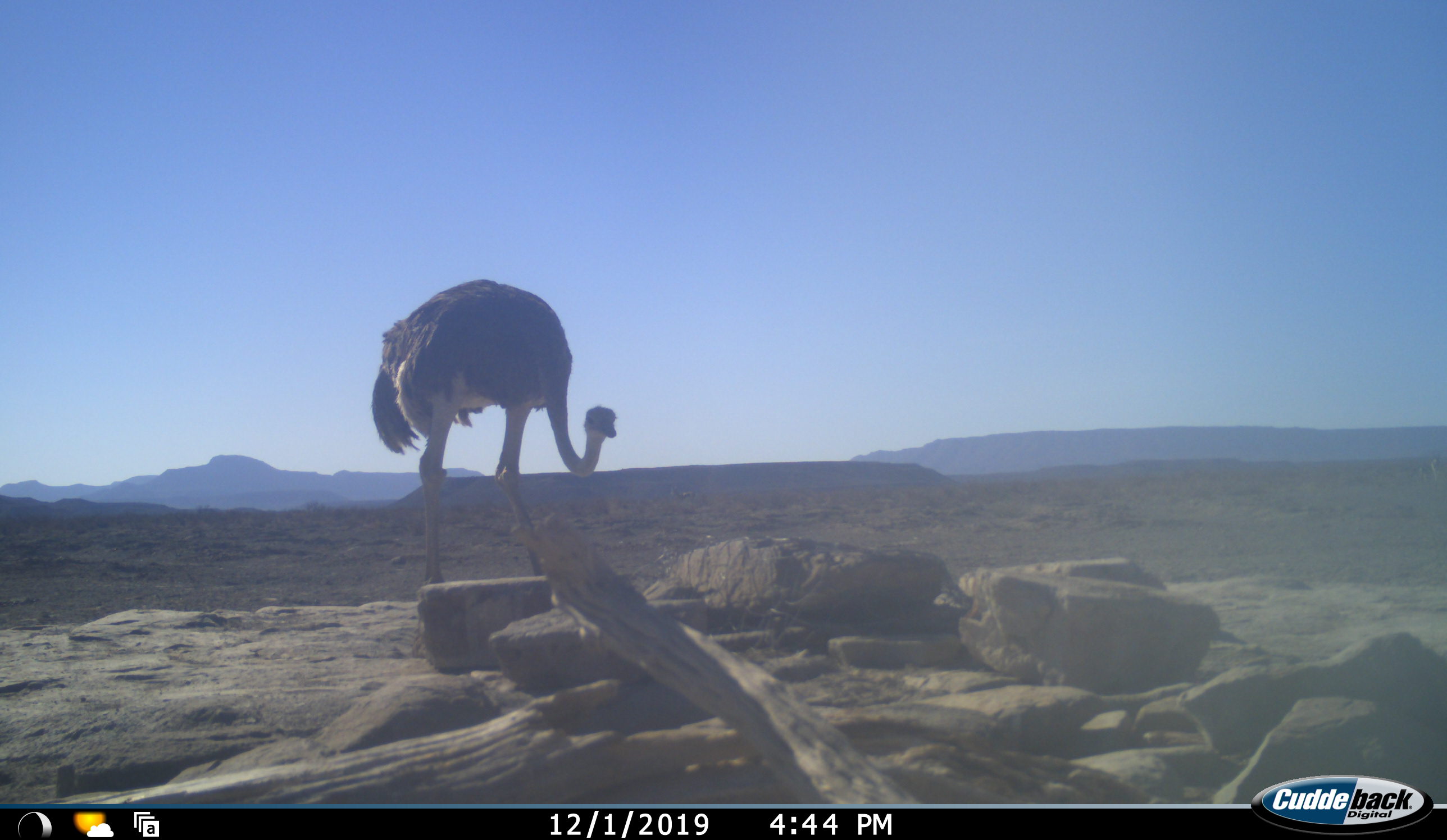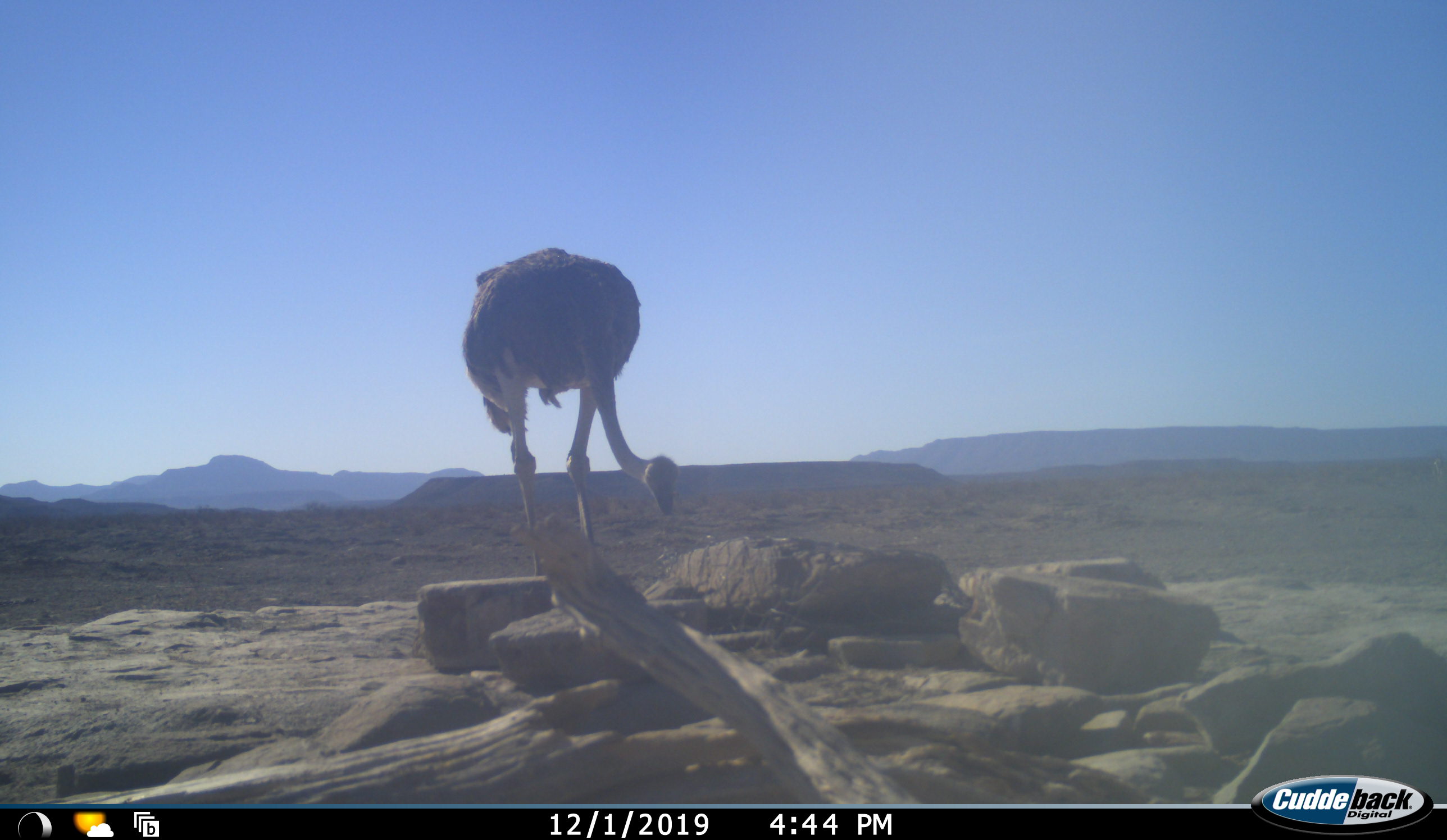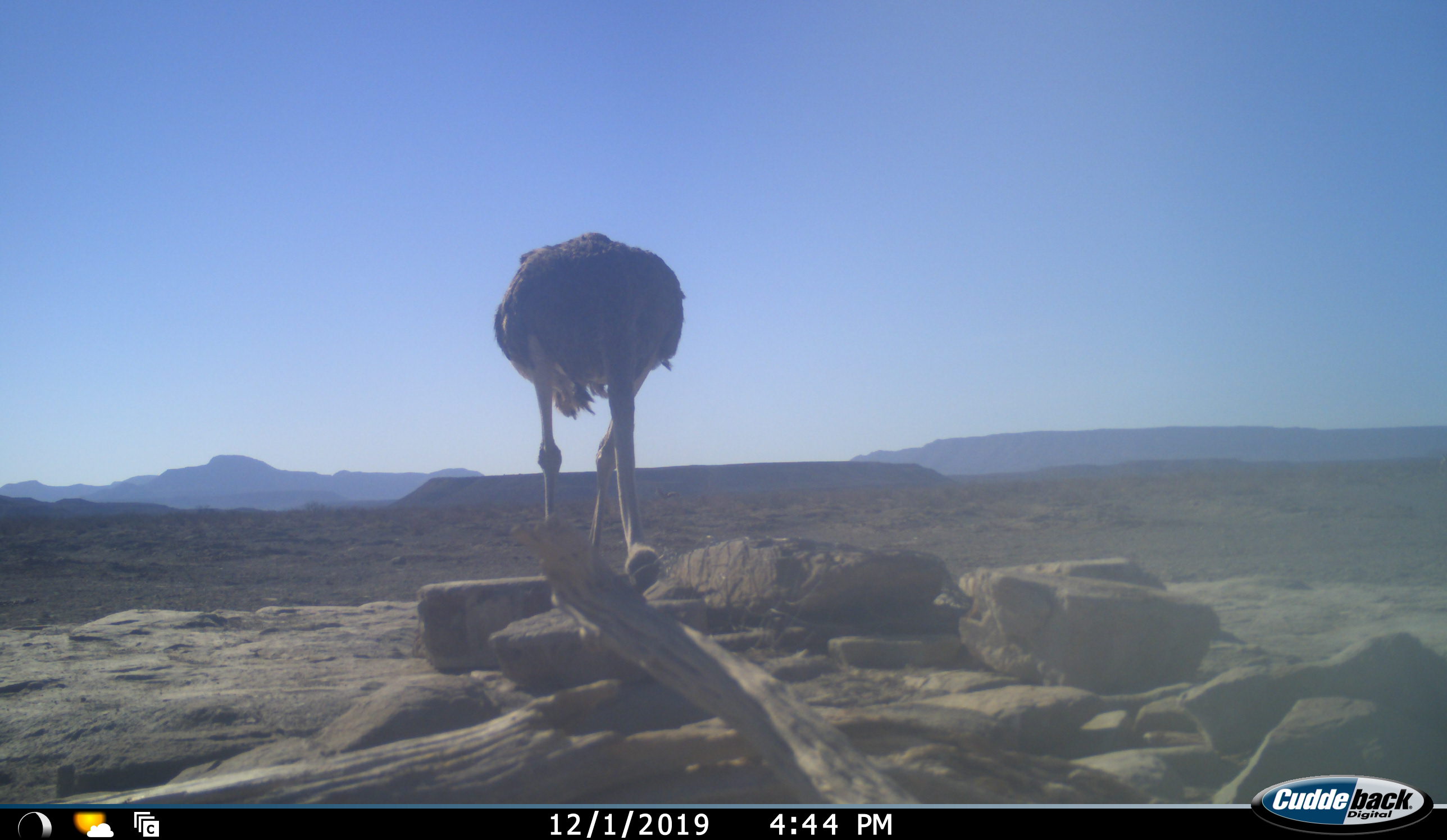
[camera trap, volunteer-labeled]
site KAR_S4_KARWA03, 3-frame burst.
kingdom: Animalia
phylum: Chordata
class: Aves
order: Struthioniformes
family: Struthionidae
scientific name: Struthionidae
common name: ostrich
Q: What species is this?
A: Ostrich (Struthionidae).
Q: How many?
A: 1.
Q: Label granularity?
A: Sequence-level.